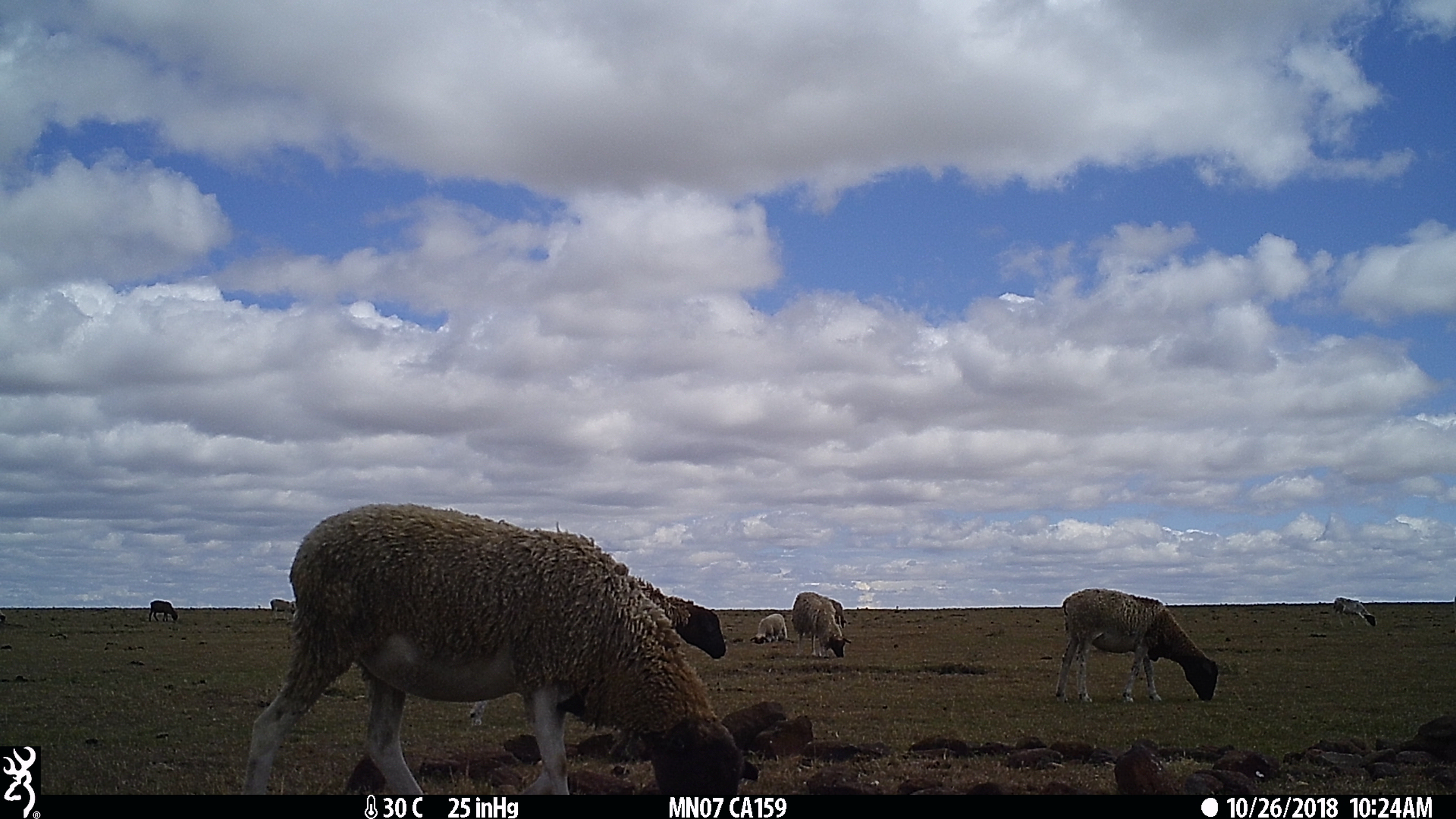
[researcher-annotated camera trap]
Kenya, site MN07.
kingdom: Animalia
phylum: Chordata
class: Mammalia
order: Artiodactyla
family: Bovidae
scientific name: Bovidae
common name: sheep or goat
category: shoat